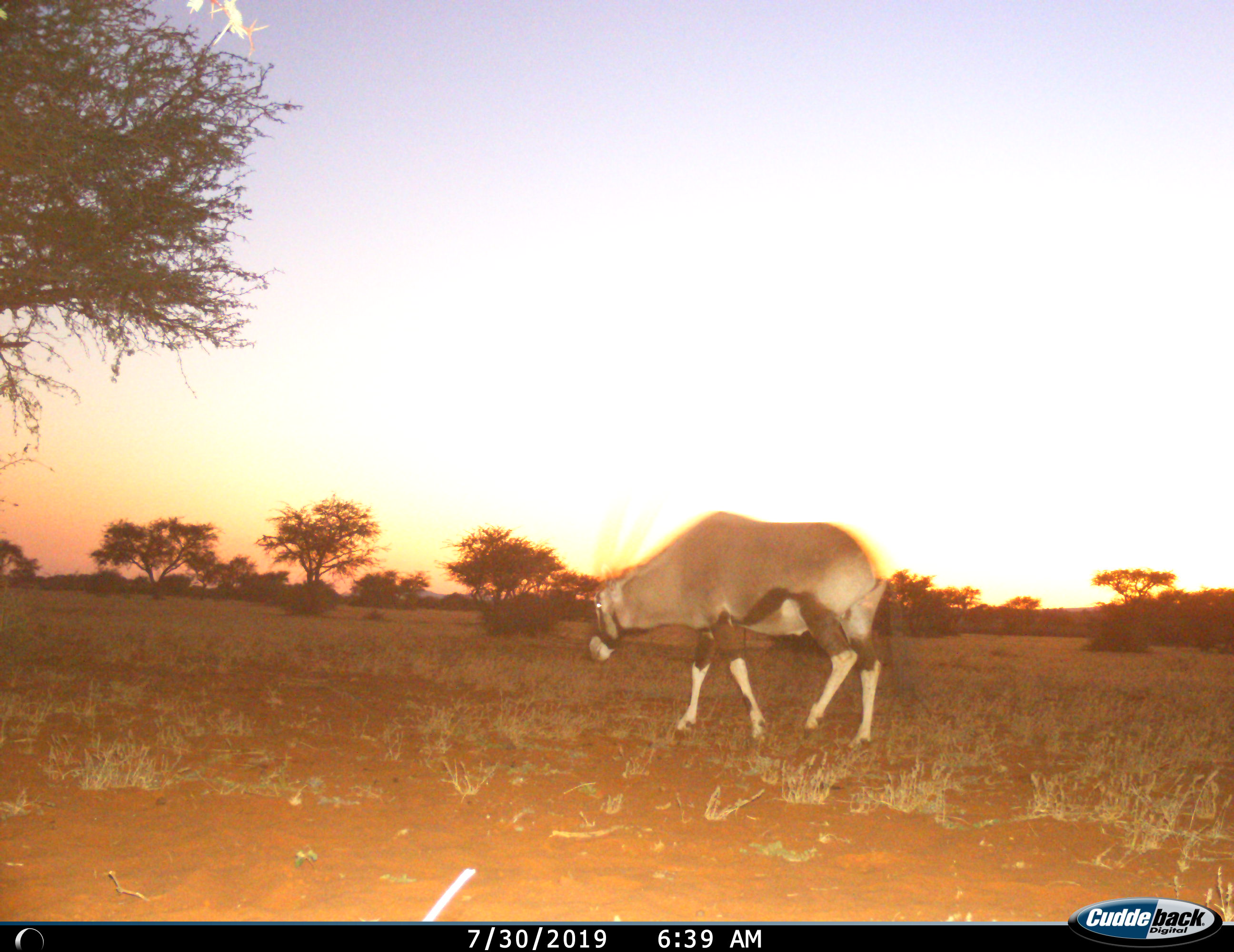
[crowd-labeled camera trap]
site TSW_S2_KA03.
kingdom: Animalia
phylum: Chordata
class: Mammalia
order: Artiodactyla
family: Bovidae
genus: Oryx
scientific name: Oryx gazella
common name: gemsbok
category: oryx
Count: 1.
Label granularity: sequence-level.